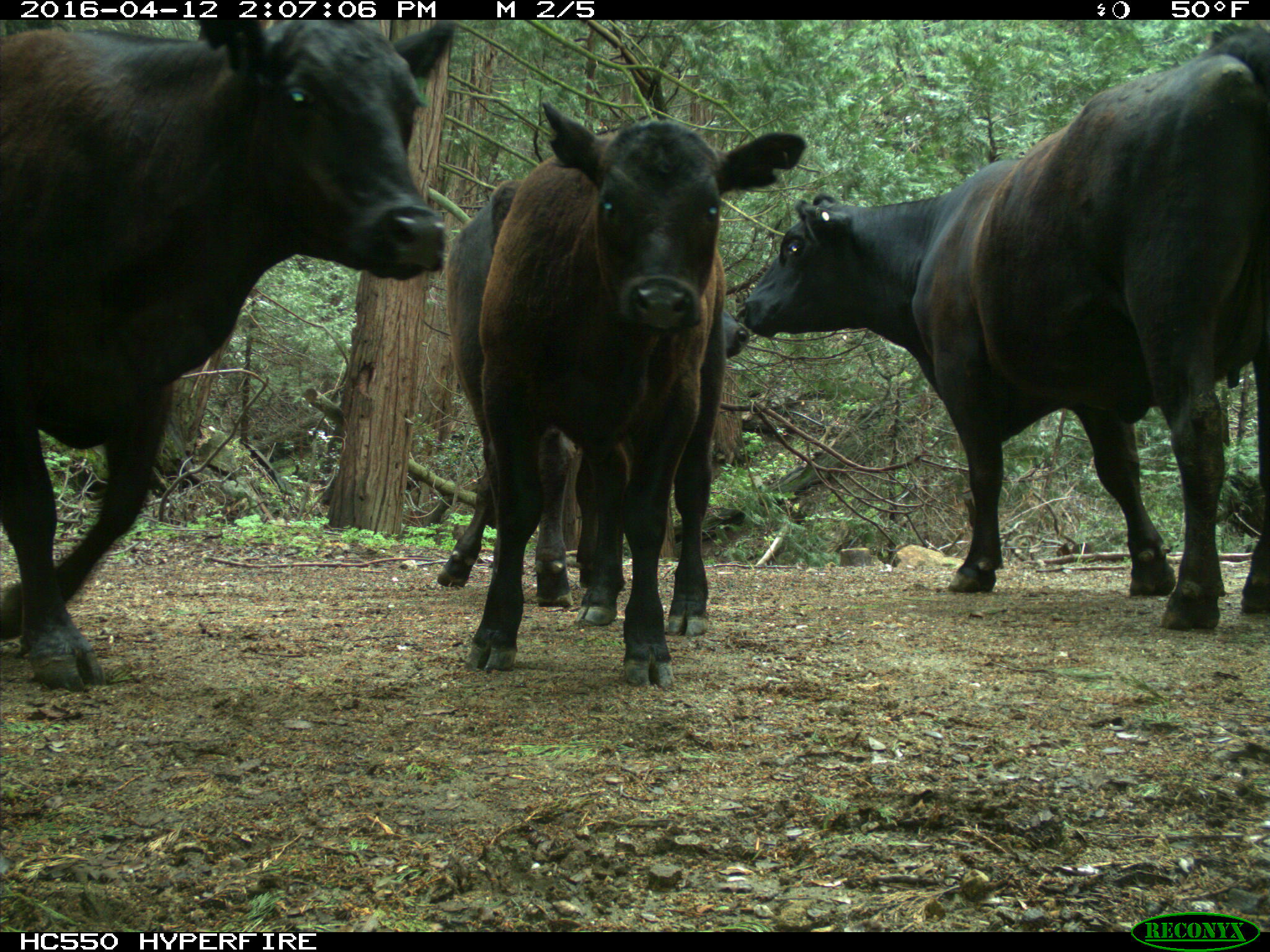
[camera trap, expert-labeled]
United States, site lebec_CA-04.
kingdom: Animalia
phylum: Chordata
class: Mammalia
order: Artiodactyla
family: Bovidae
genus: Bos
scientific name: Bos taurus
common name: domestic cow